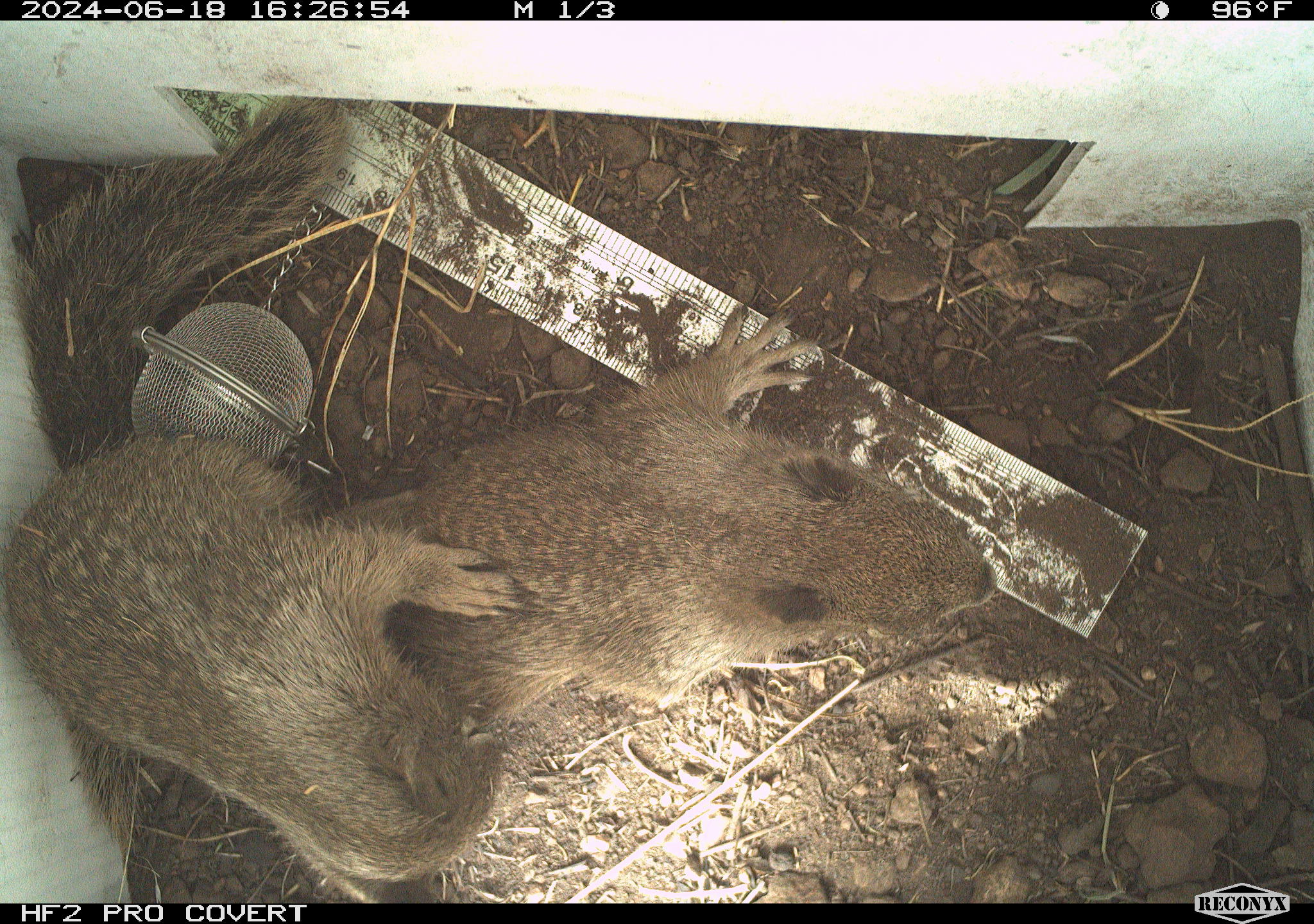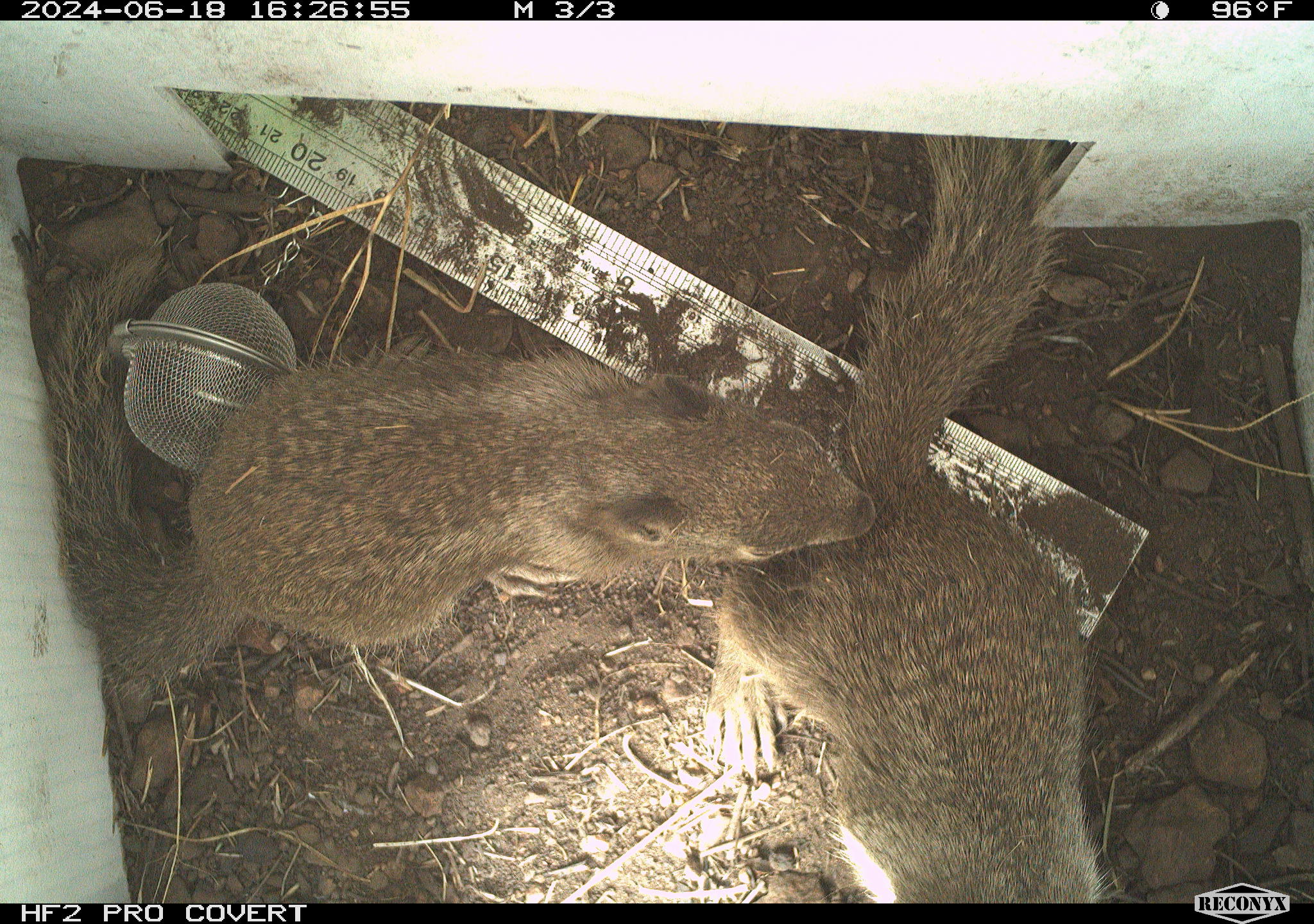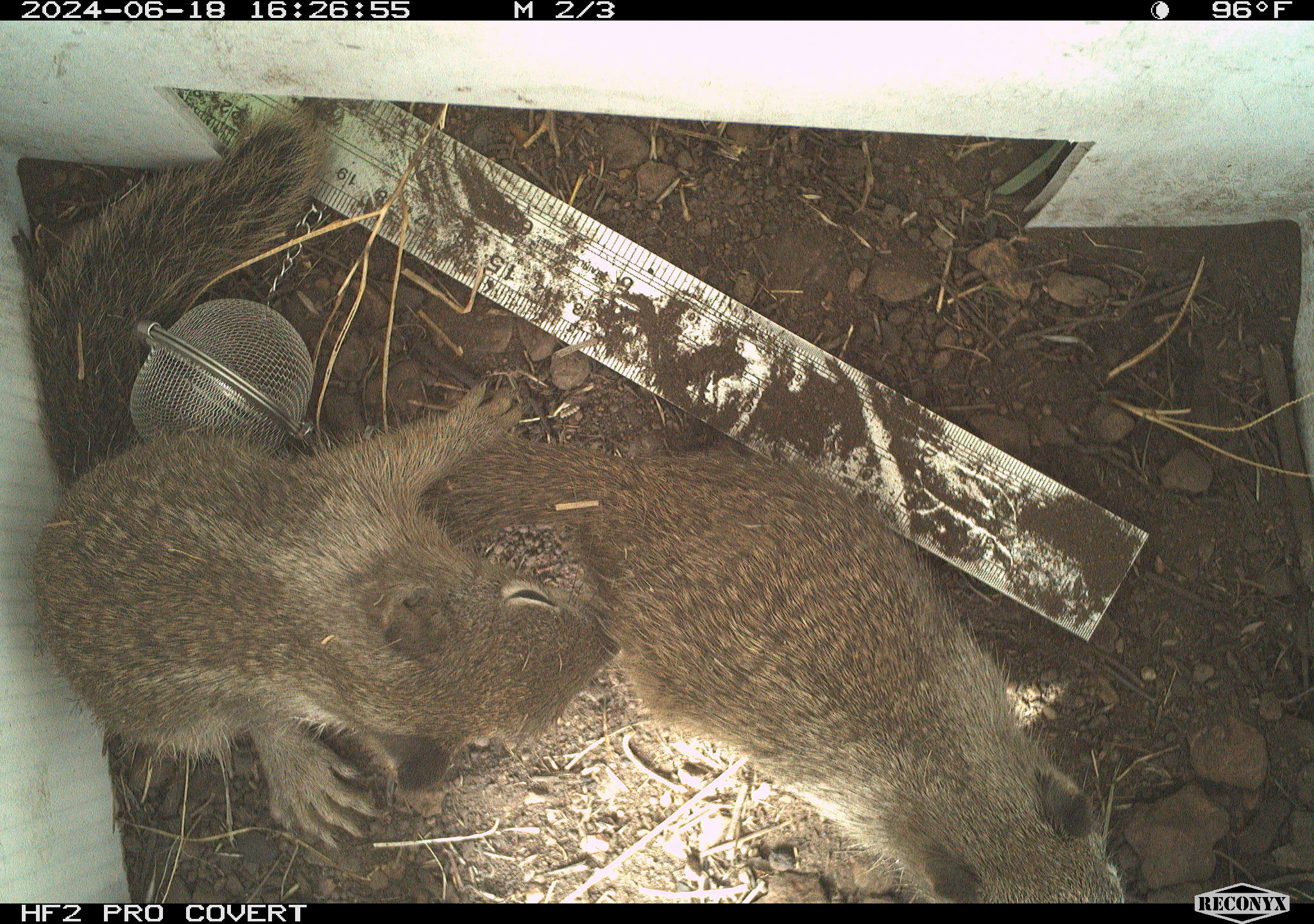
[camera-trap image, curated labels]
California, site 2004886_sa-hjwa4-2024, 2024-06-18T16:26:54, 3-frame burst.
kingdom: Animalia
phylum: Chordata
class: Mammalia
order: Rodentia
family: Sciuridae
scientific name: Sciuridae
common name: squirrels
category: sciuridae family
Sciuridae family (squirrels) (Sciuridae).